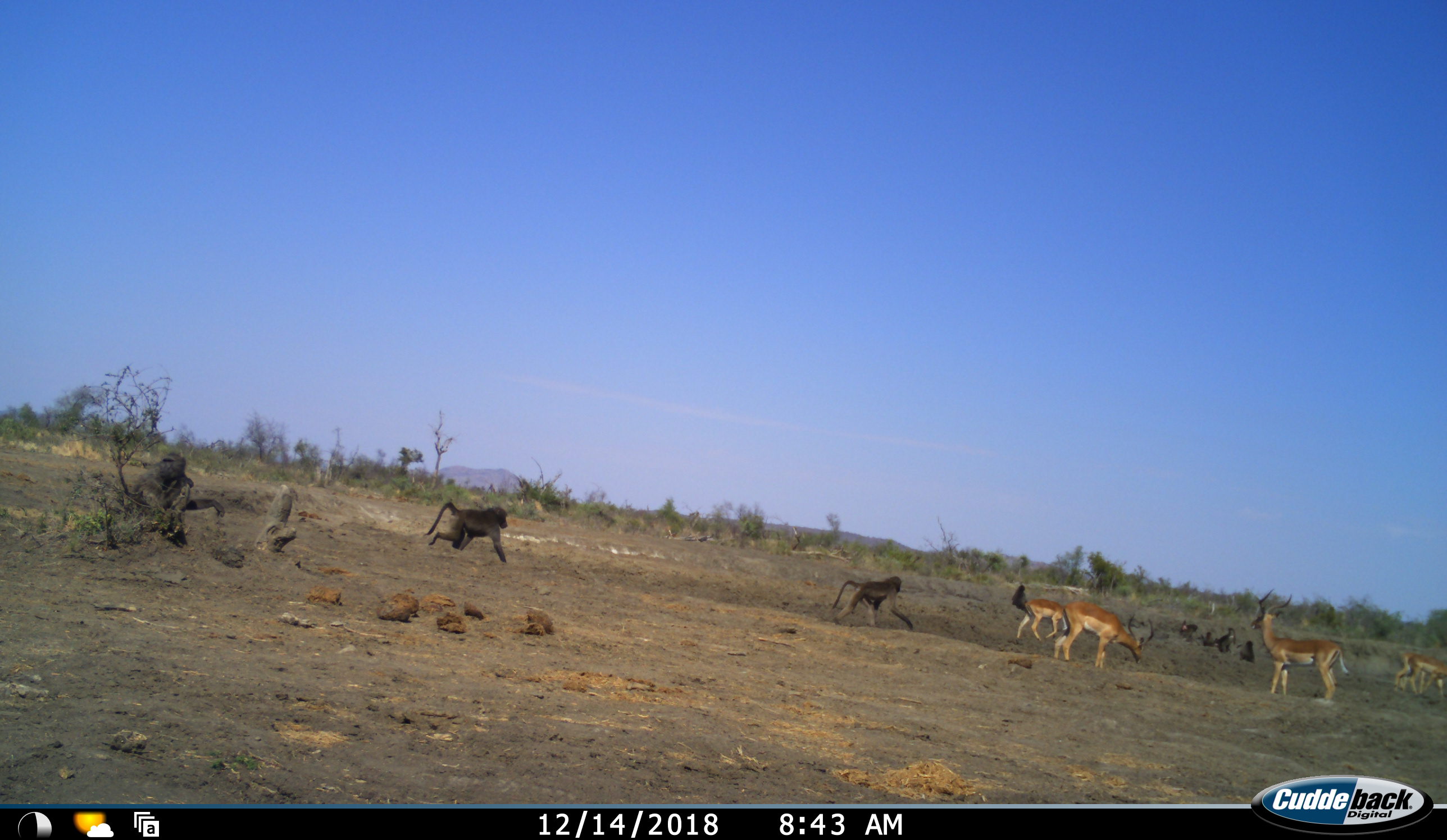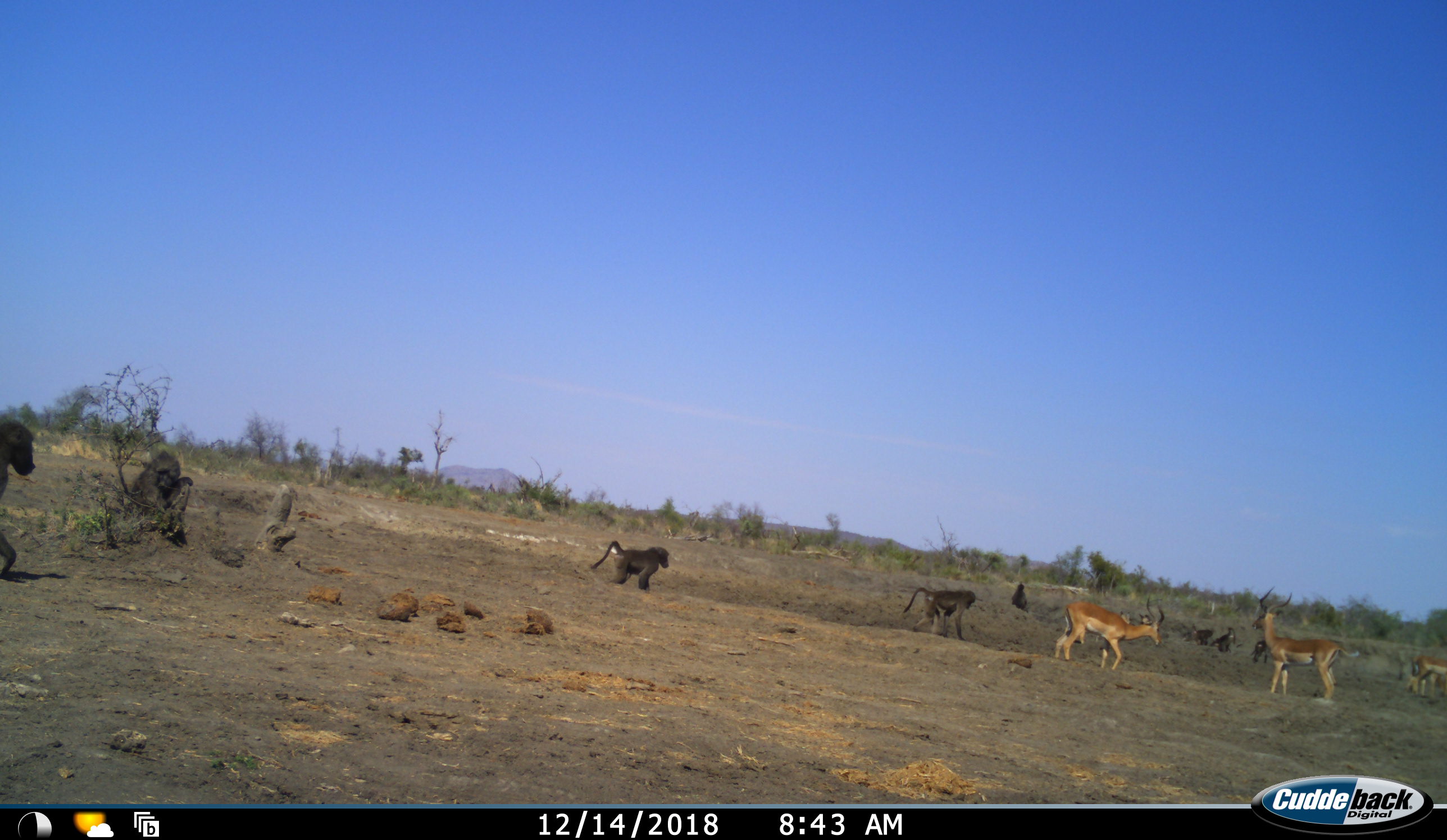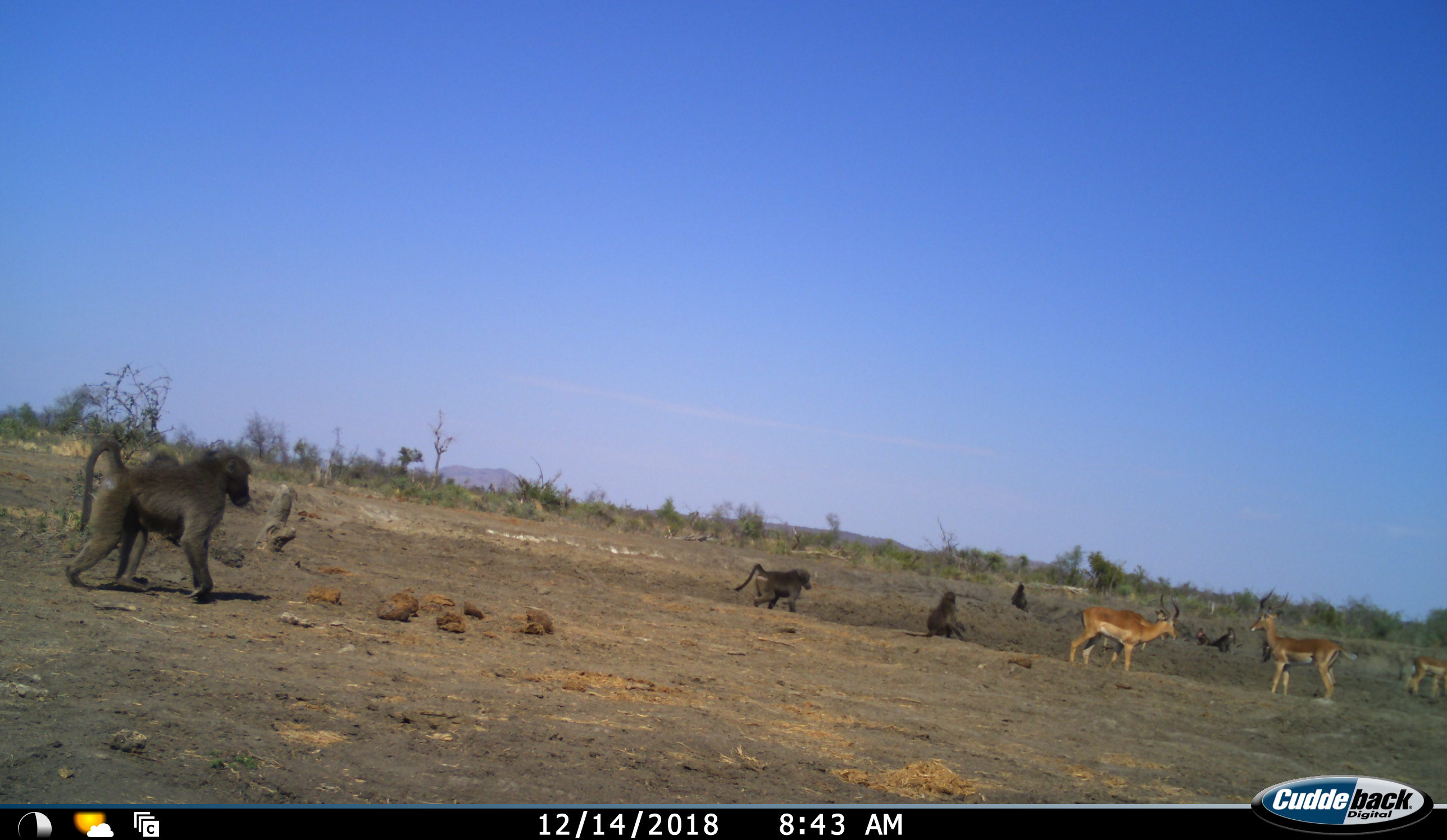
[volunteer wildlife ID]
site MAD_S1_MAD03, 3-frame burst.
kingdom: Animalia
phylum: Chordata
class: Mammalia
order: Primates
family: Cercopithecidae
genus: Papio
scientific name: Papio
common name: baboon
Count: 9.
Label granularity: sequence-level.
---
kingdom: Animalia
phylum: Chordata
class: Mammalia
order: Artiodactyla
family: Bovidae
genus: Aepyceros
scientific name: Aepyceros melampus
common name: impala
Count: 5.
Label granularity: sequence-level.